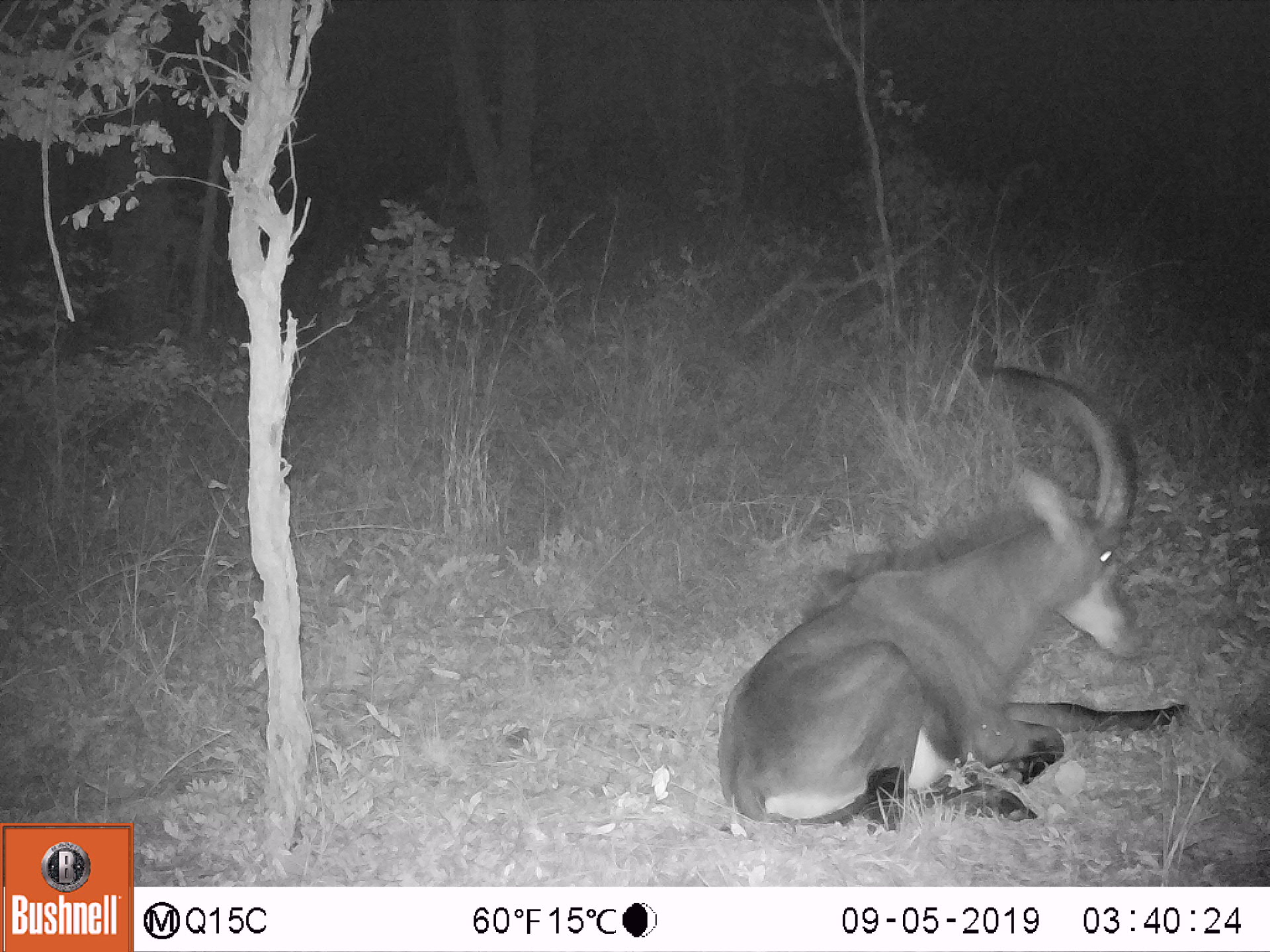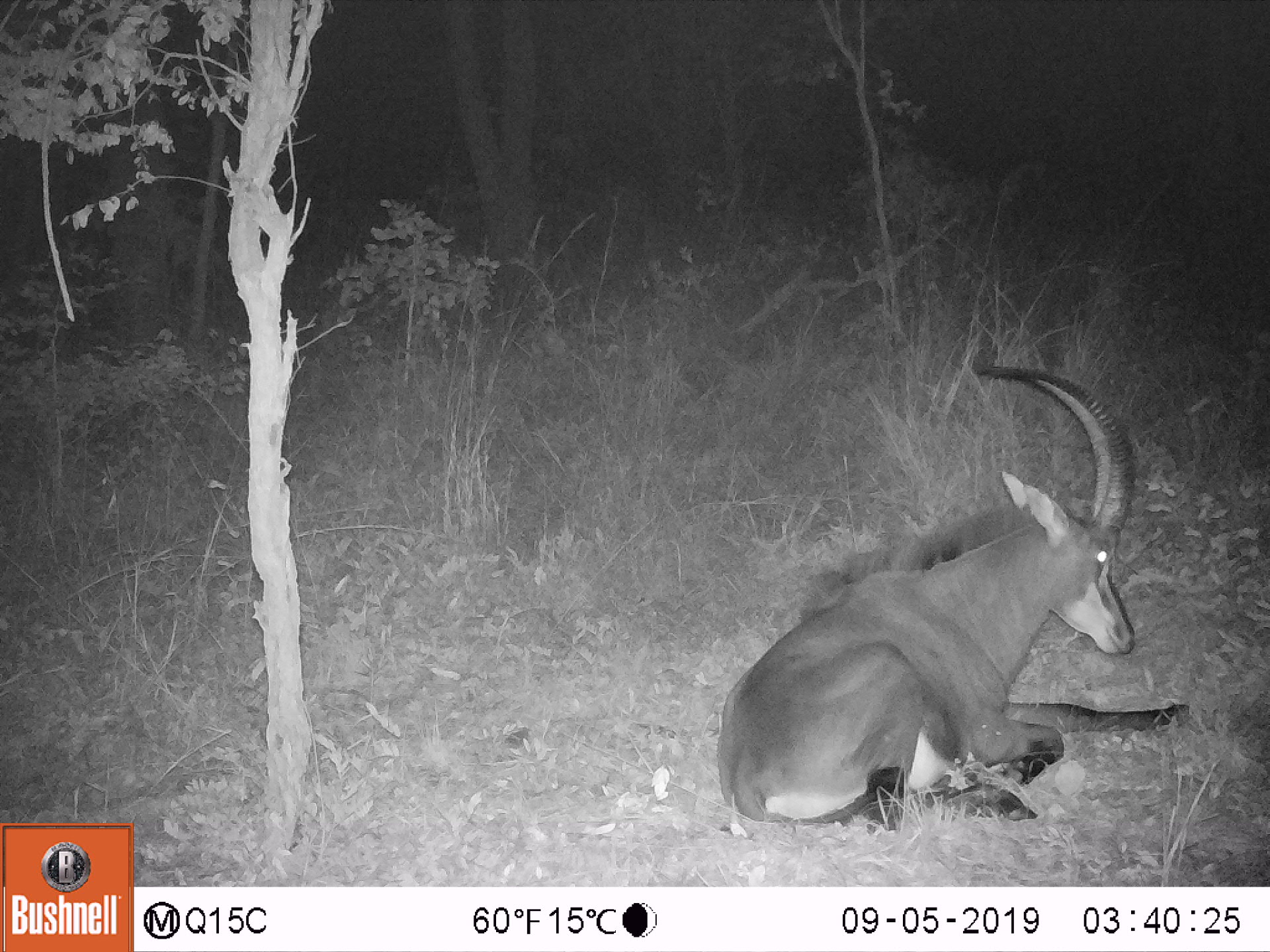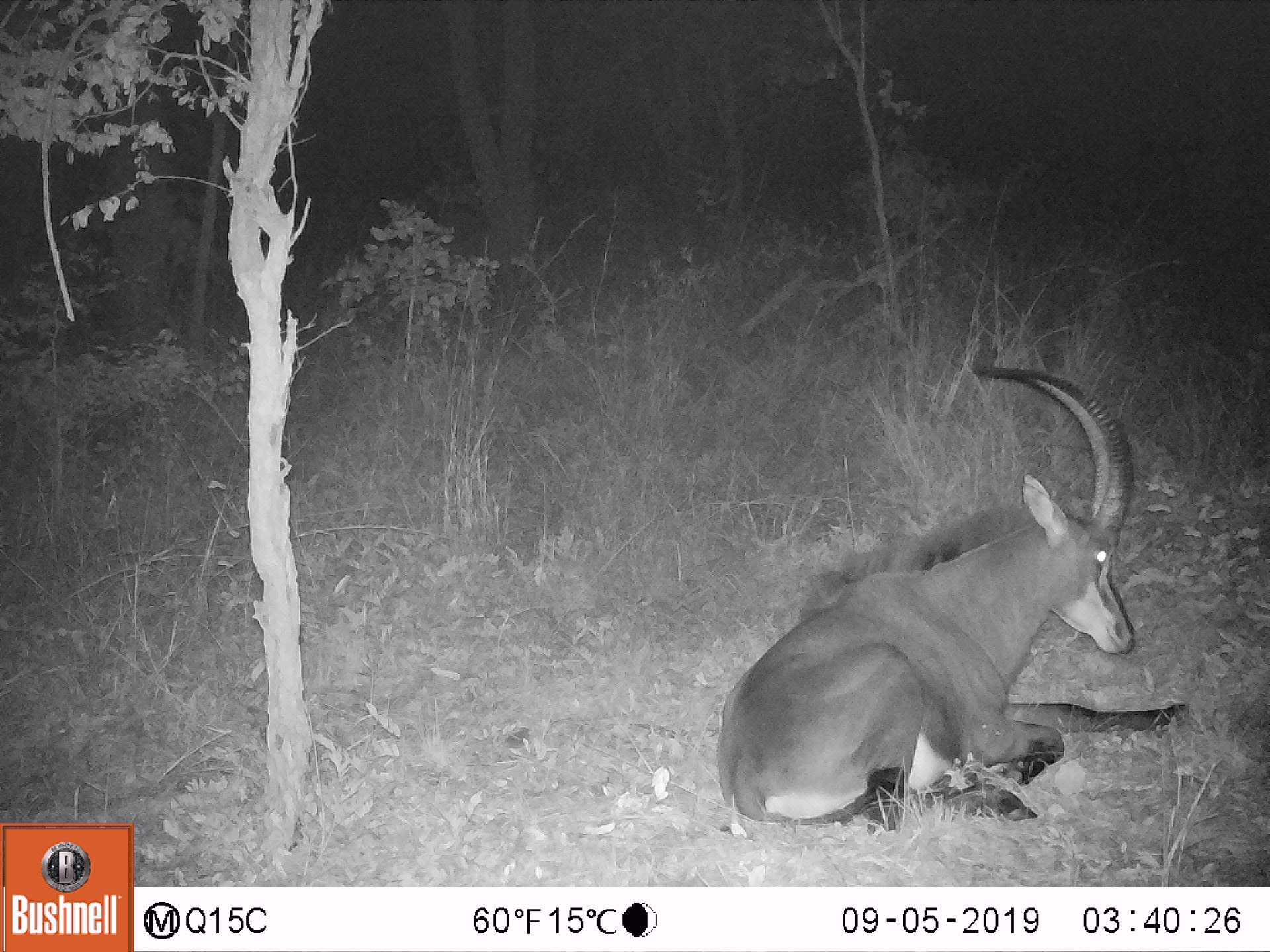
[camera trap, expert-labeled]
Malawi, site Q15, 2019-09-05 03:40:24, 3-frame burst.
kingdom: Animalia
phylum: Chordata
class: Mammalia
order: Artiodactyla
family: Bovidae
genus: Hippotragus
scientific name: Hippotragus niger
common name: sable antelope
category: sable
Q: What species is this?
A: Sable (sable antelope) (Hippotragus niger).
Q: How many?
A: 1.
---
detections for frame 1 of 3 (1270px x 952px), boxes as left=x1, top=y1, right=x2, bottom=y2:
sable: left=722, top=358, right=1189, bottom=833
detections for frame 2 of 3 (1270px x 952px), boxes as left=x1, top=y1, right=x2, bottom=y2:
sable: left=712, top=353, right=1195, bottom=836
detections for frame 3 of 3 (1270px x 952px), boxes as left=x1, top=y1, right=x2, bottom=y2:
sable: left=718, top=358, right=1160, bottom=833